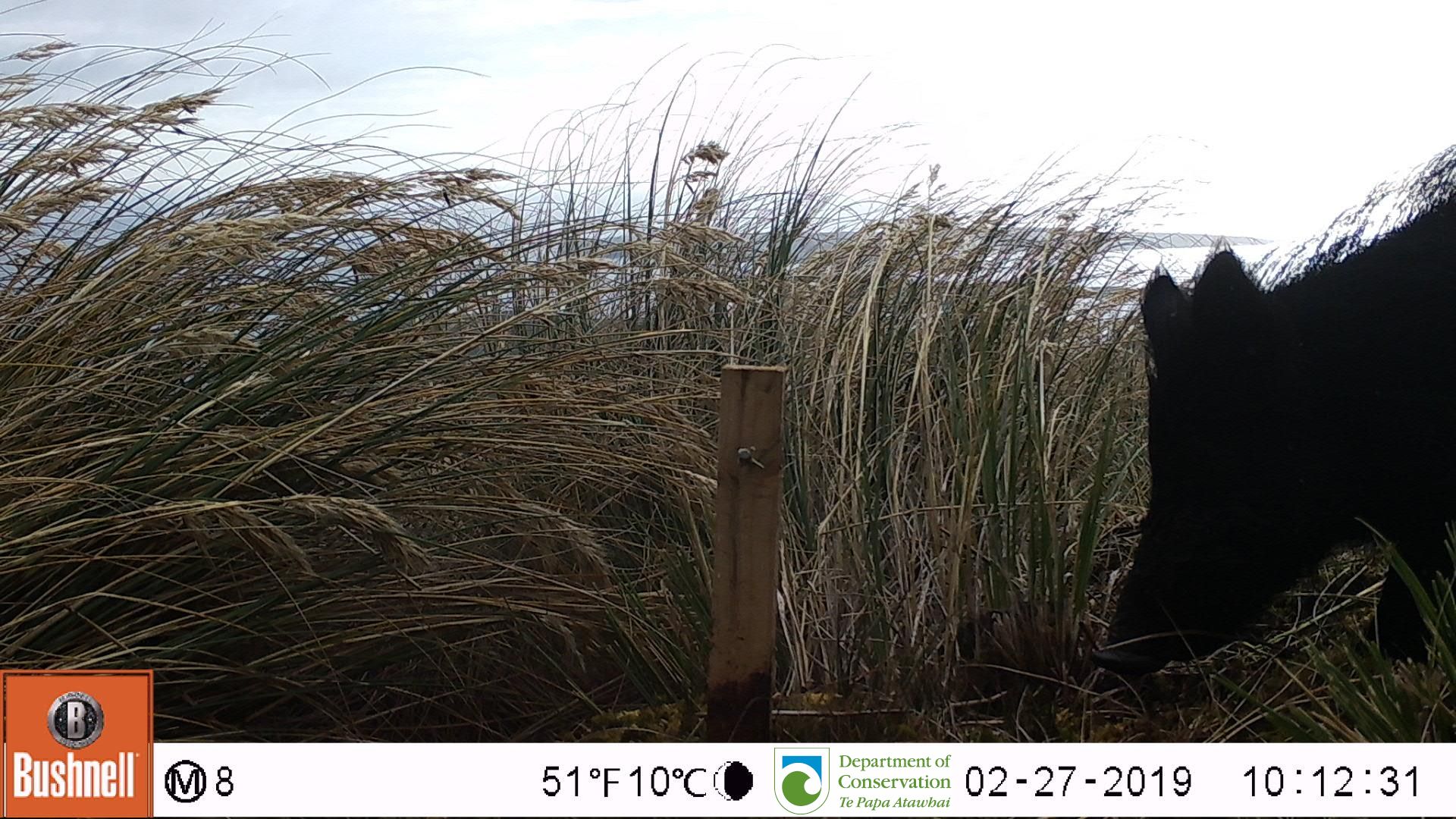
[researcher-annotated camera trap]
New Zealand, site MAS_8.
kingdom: Animalia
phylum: Chordata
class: Mammalia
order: Artiodactyla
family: Suidae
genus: Sus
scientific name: Sus scrofa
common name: pig